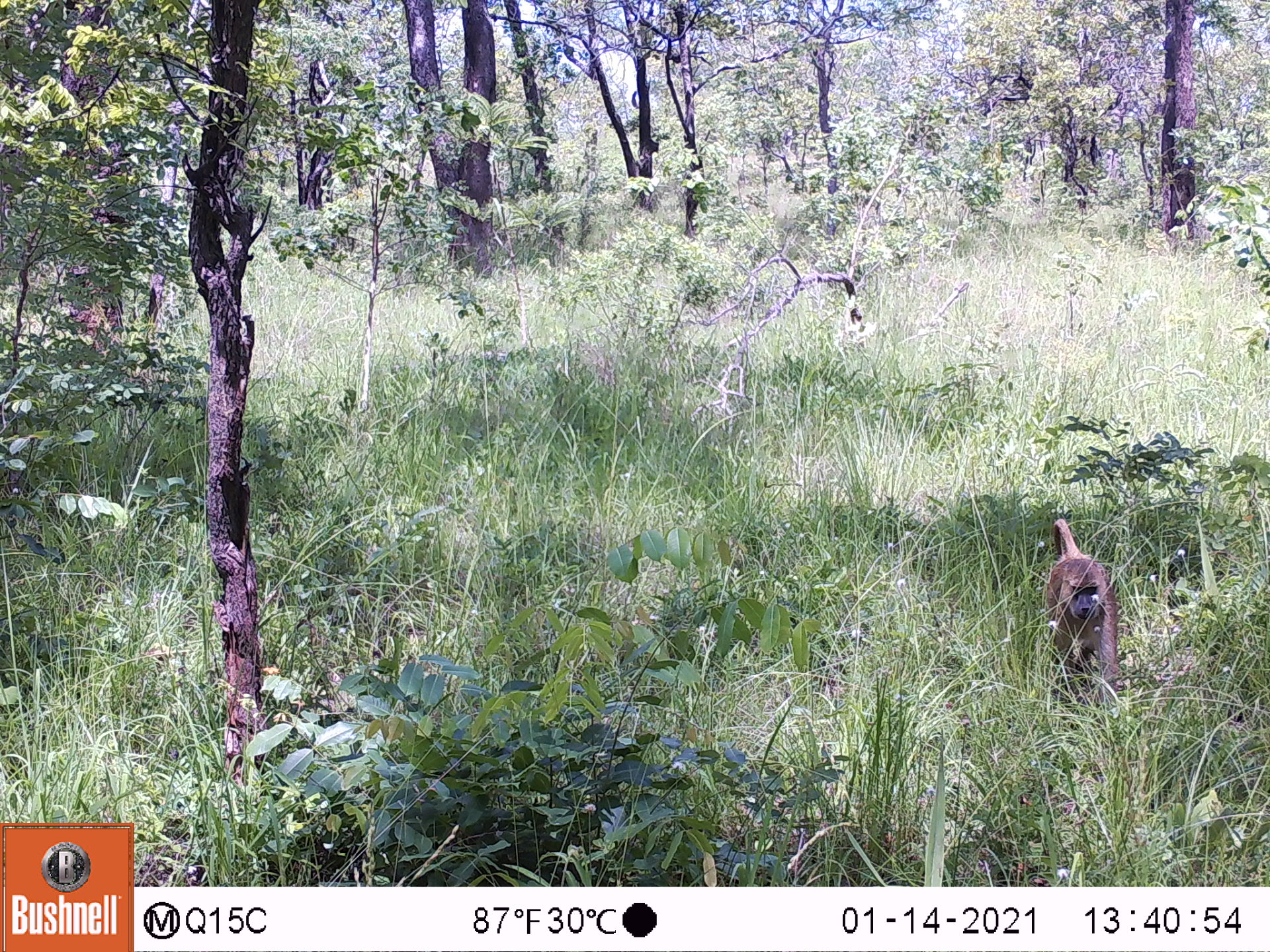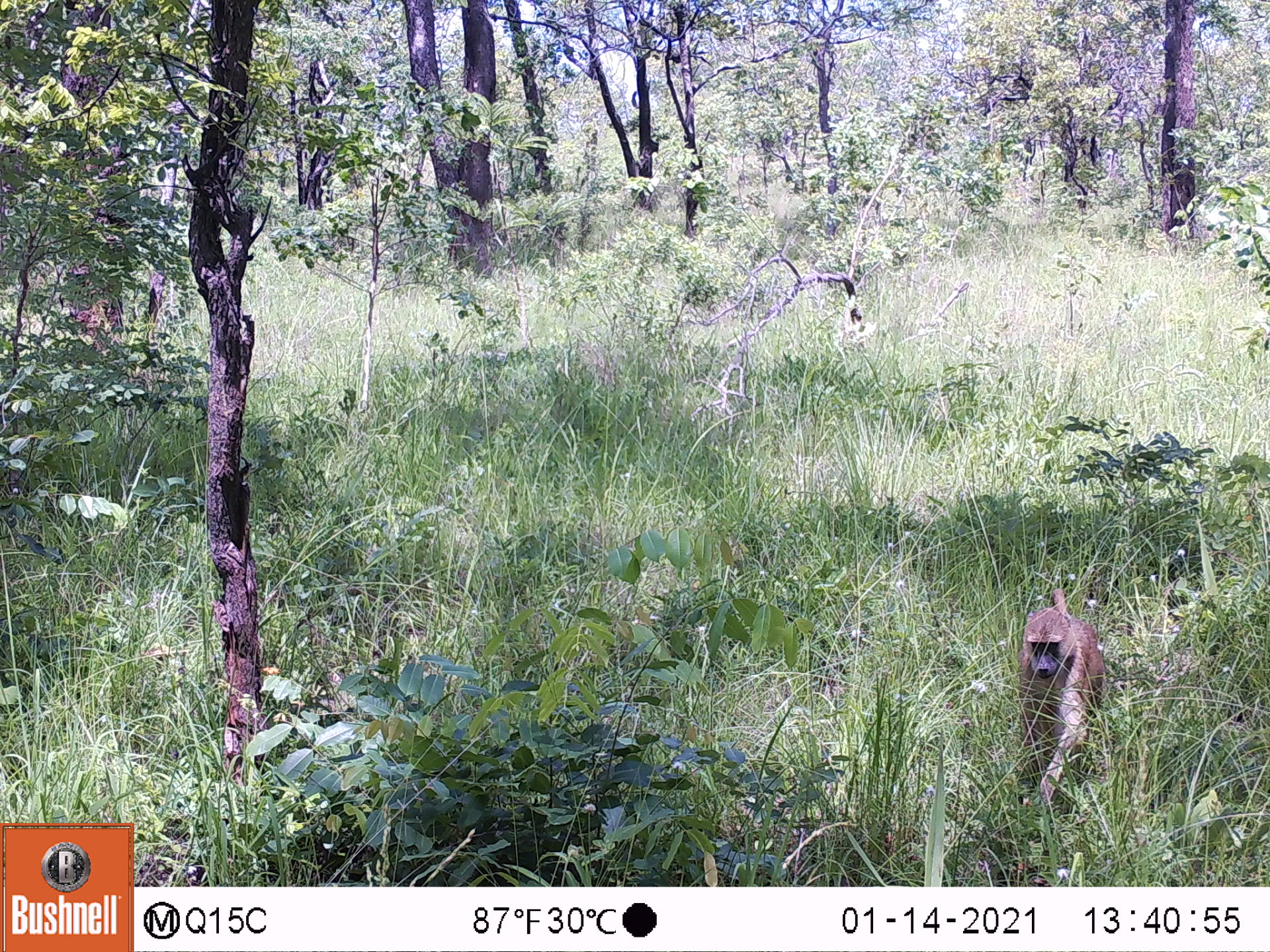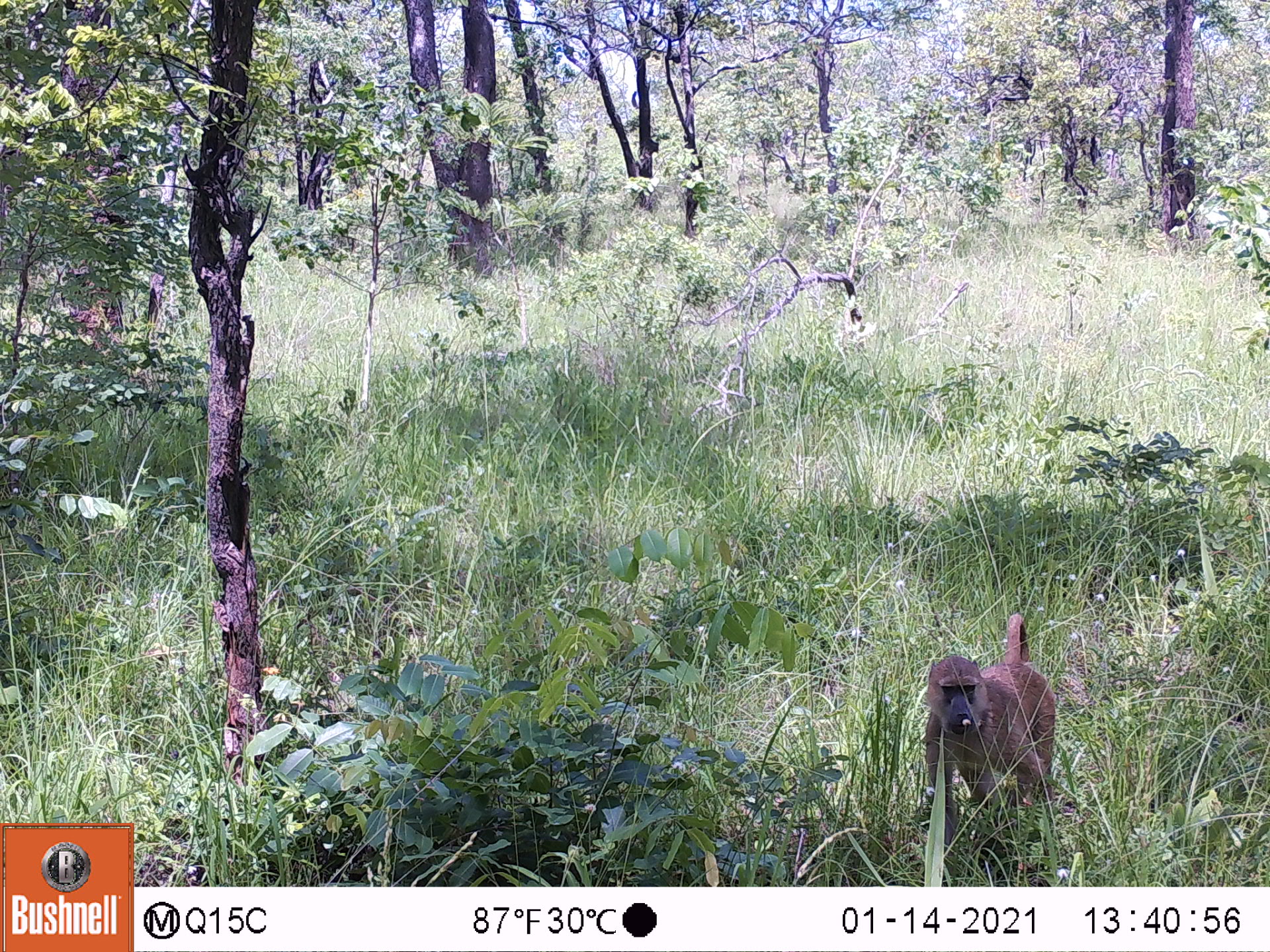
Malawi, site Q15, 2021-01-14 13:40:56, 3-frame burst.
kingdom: Animalia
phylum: Chordata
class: Mammalia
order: Primates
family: Cercopithecidae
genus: Papio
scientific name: Papio cynocephalus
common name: yellow baboon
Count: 1.